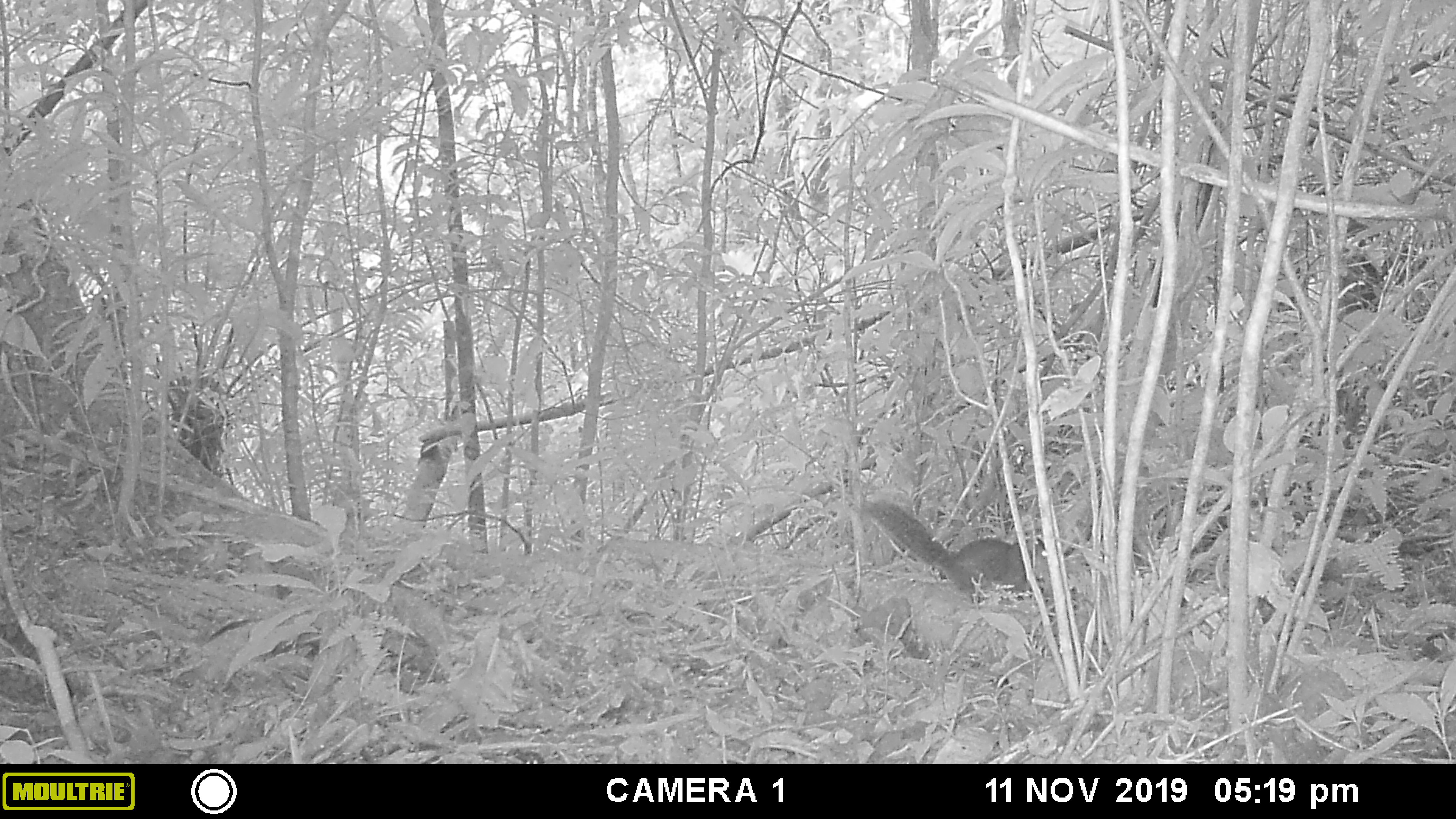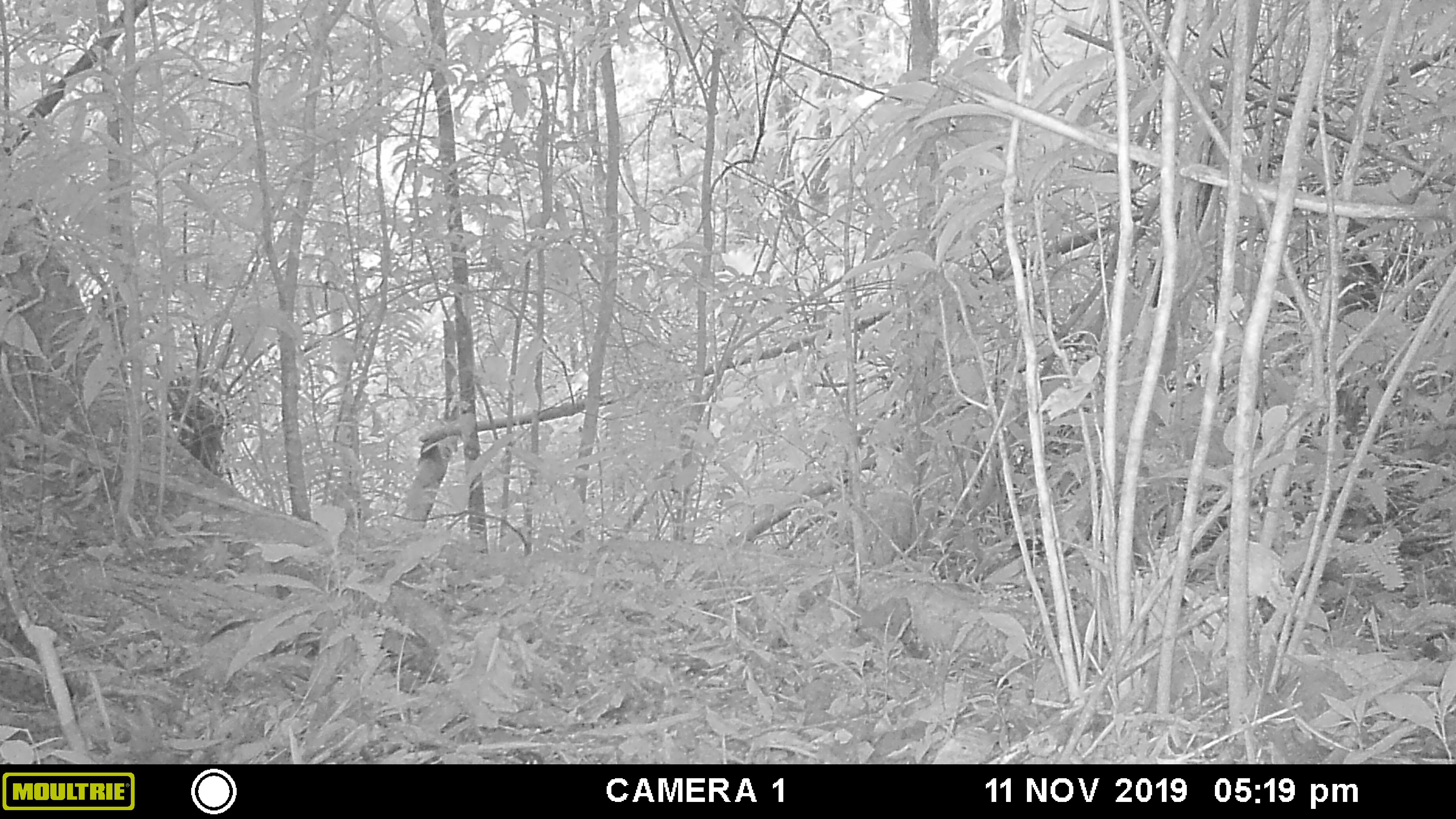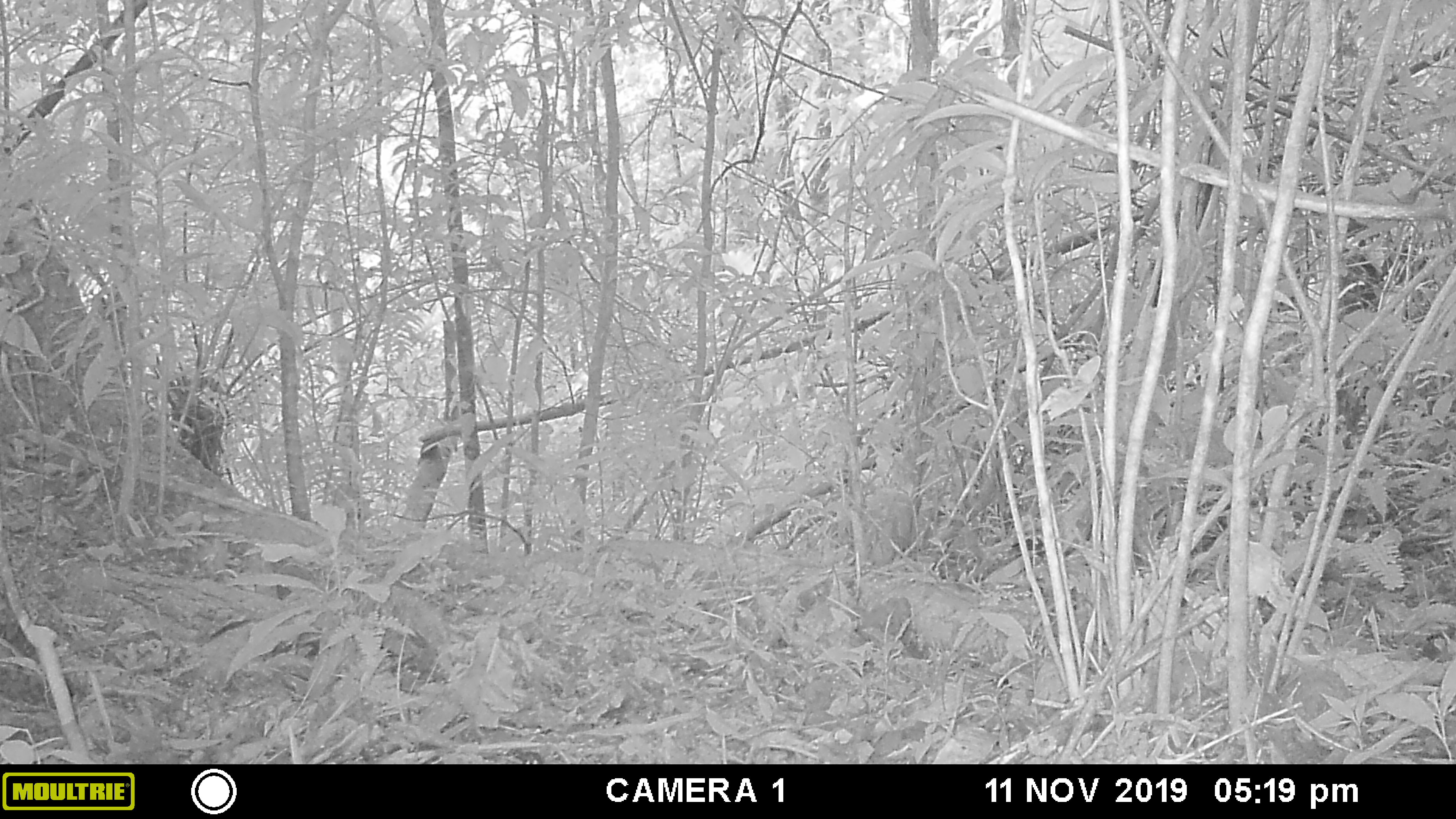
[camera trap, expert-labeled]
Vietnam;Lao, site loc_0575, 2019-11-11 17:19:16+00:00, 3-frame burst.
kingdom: Animalia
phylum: Chordata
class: Mammalia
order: Rodentia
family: Sciuridae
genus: Dremomys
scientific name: Dremomys rufigenis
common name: red-cheeked squirrel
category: red cheeked squirrel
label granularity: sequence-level